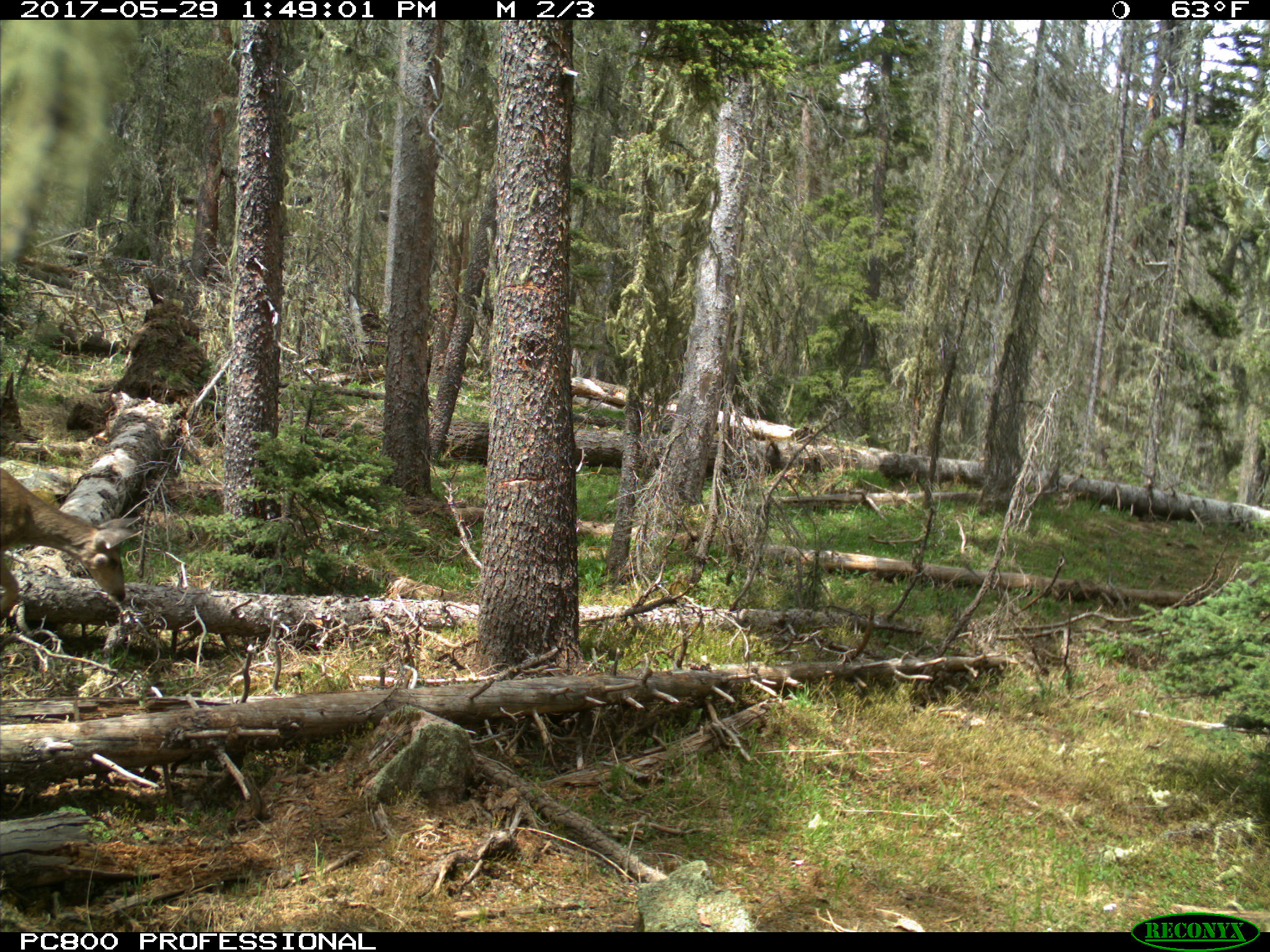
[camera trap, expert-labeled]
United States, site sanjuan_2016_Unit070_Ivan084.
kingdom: Animalia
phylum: Chordata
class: Mammalia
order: Artiodactyla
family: Cervidae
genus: Odocoileus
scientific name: Odocoileus hemionus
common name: mule deer